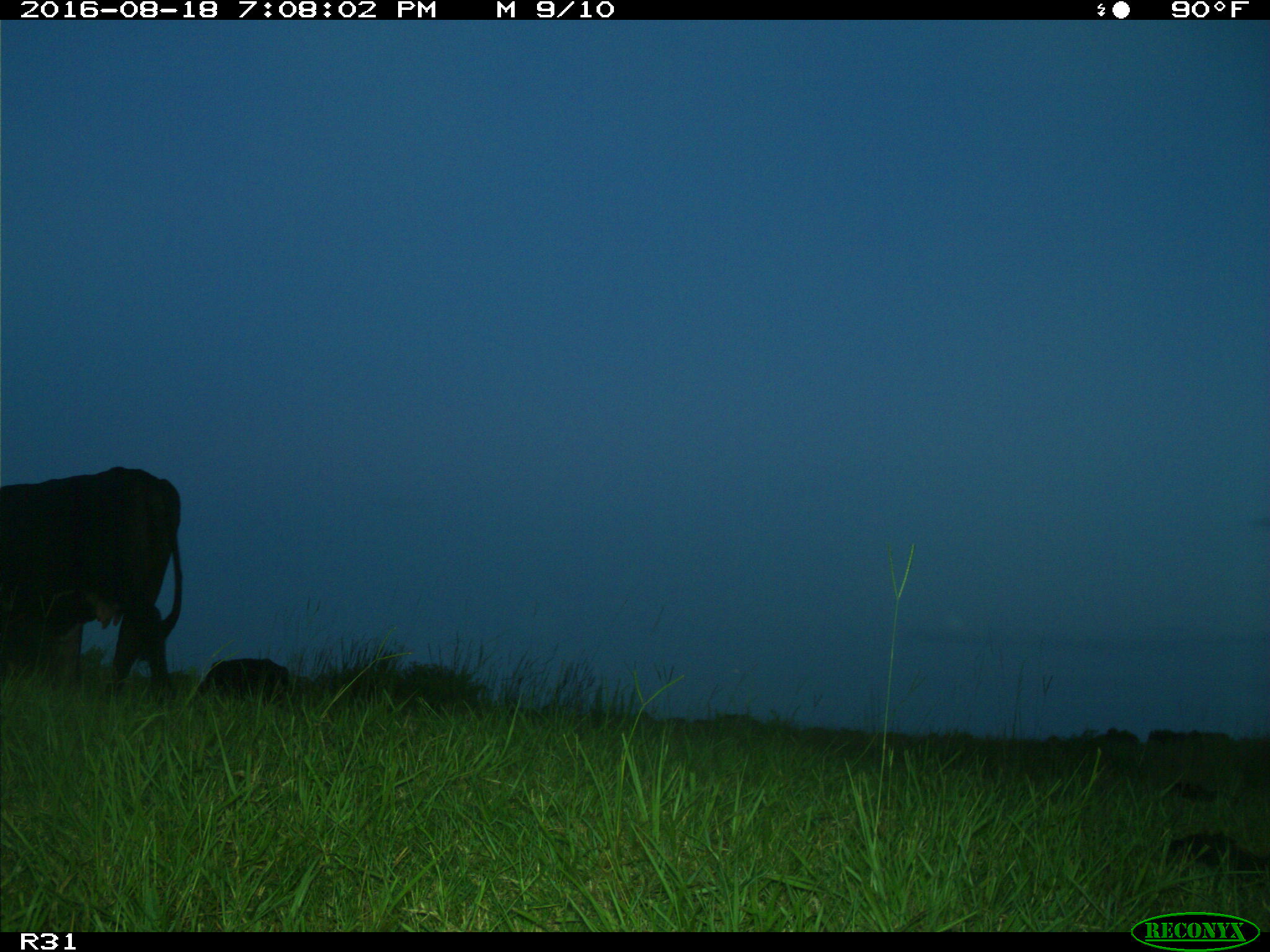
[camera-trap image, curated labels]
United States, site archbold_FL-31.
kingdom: Animalia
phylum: Chordata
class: Mammalia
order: Artiodactyla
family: Bovidae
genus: Bos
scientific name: Bos taurus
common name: domestic cow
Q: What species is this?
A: Bos taurus (domestic cow).